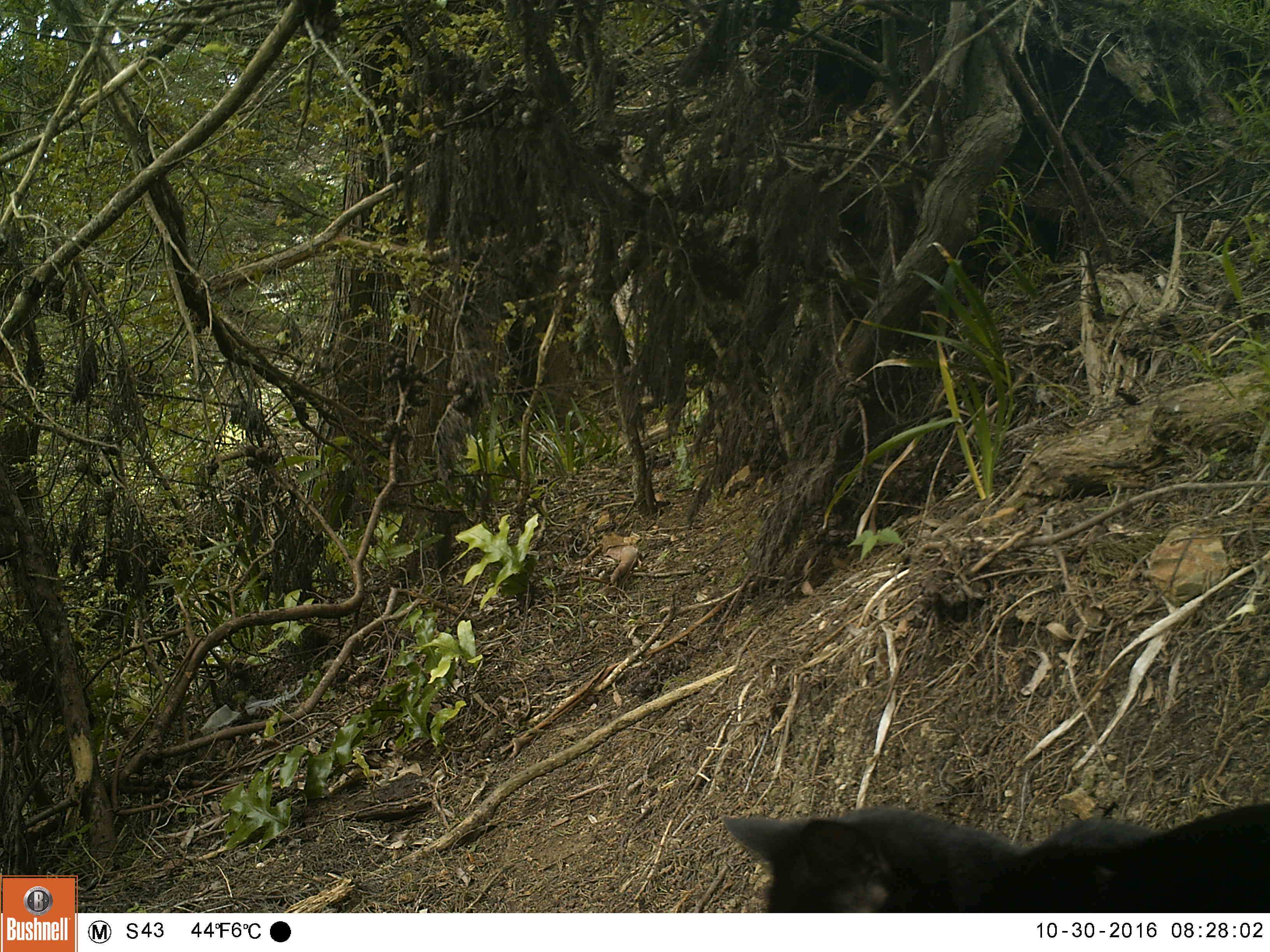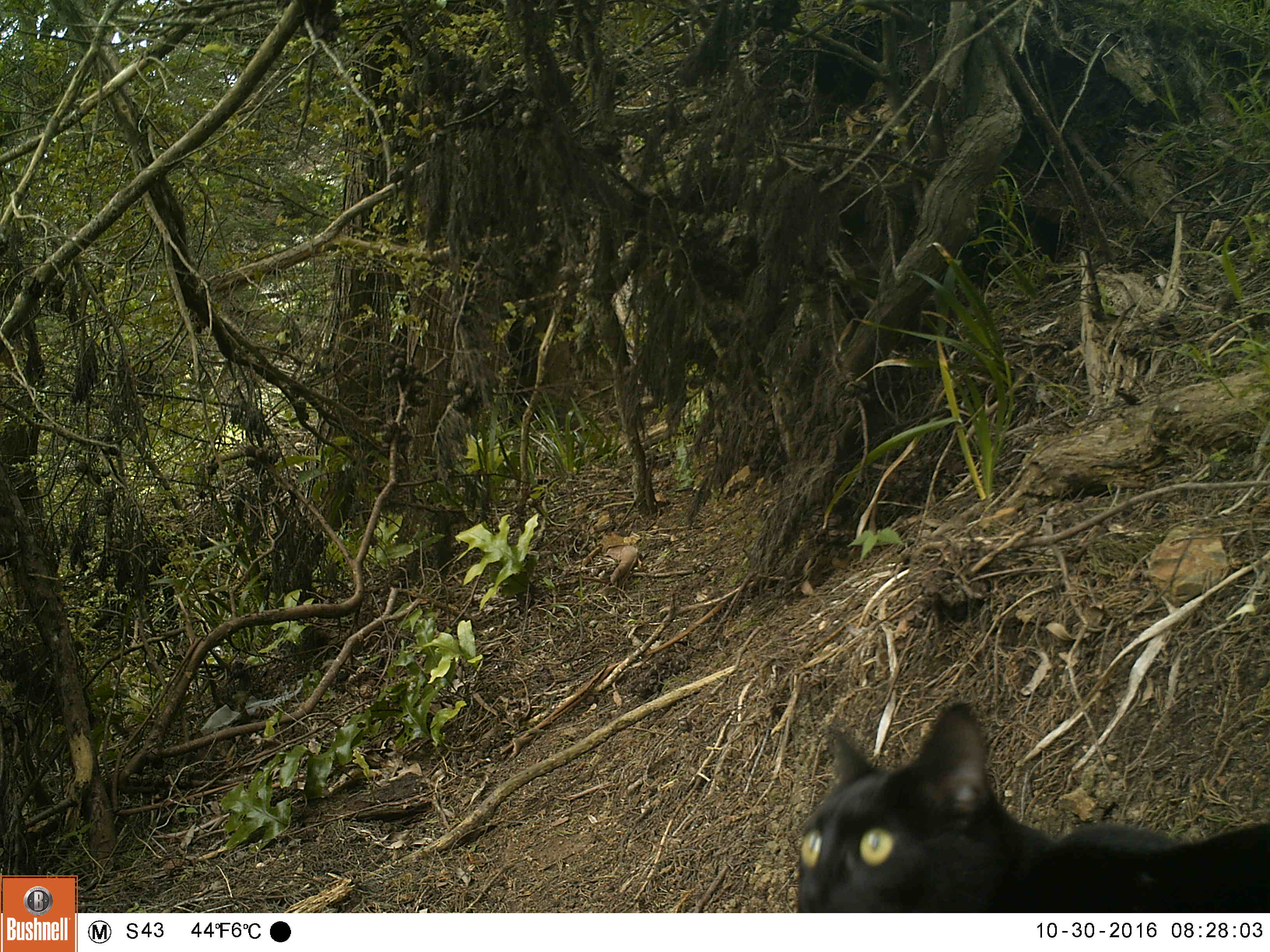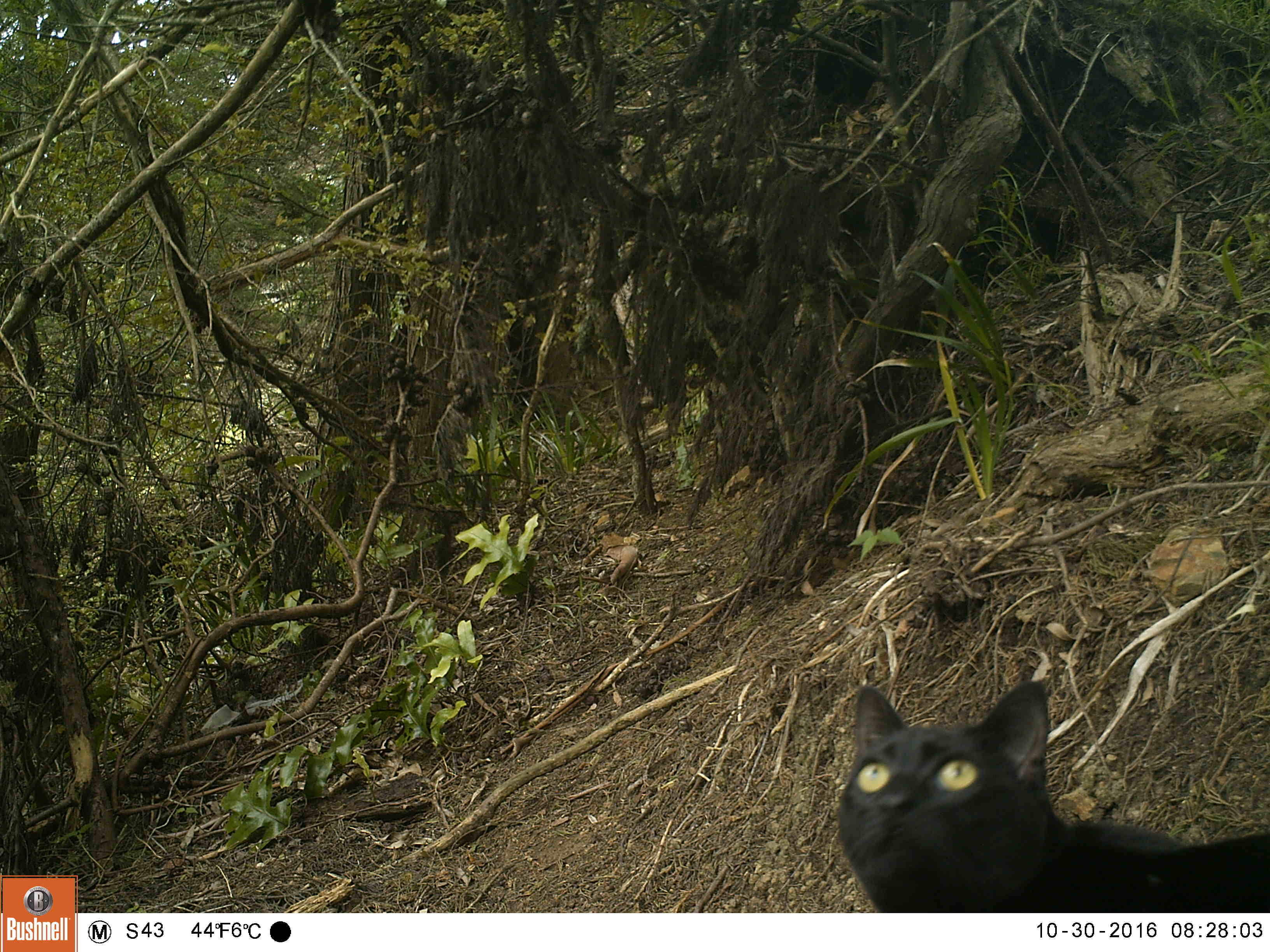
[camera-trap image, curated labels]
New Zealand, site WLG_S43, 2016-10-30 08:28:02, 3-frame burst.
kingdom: Animalia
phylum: Chordata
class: Mammalia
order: Carnivora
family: Felidae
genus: Felis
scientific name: Felis catus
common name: domestic cat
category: cat